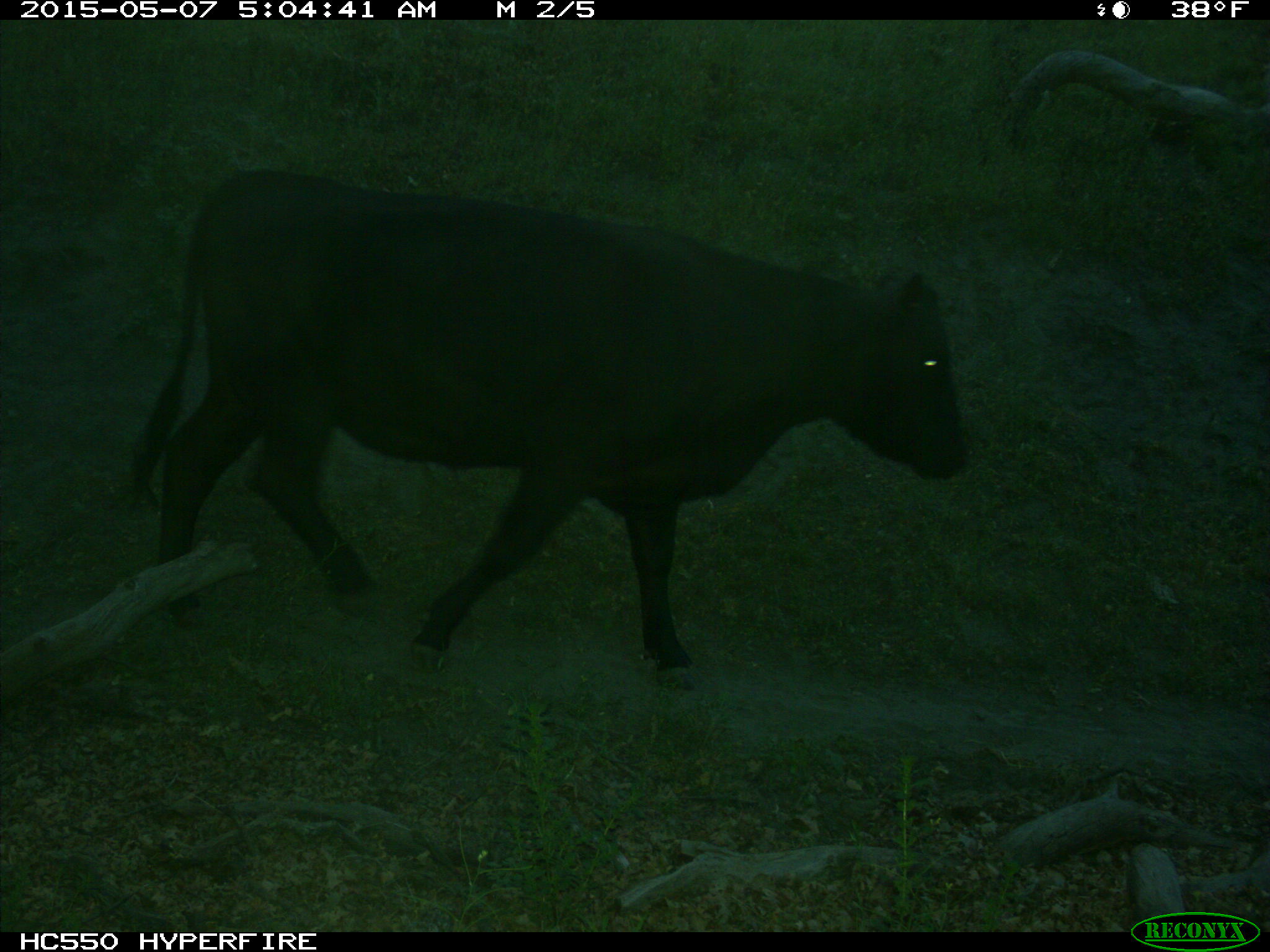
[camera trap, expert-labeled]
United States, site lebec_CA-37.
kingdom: Animalia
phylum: Chordata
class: Mammalia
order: Artiodactyla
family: Bovidae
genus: Bos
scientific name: Bos taurus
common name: domestic cow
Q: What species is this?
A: Bos taurus (domestic cow).